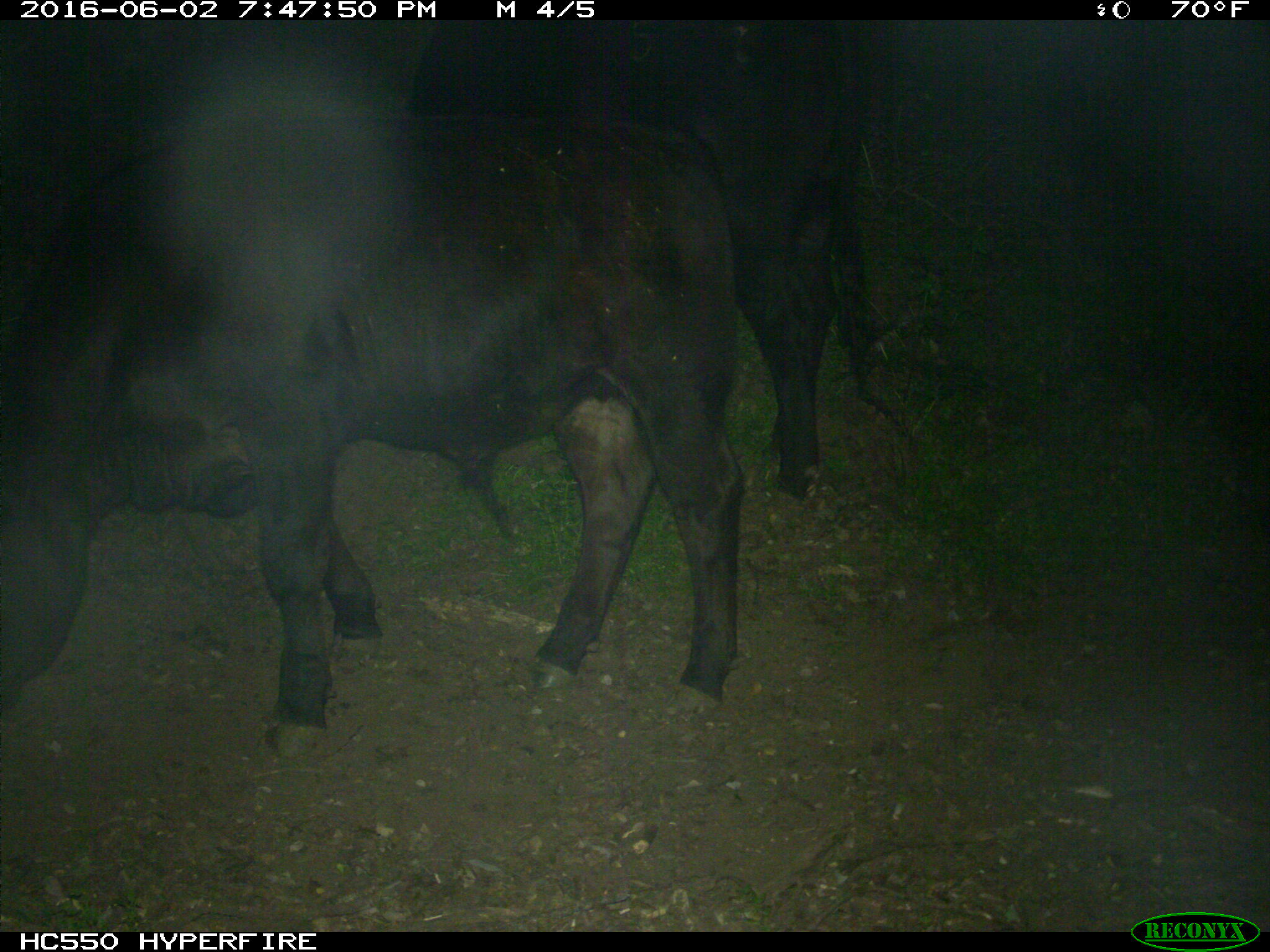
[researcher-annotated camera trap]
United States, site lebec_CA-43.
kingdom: Animalia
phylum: Chordata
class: Mammalia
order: Artiodactyla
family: Bovidae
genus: Bos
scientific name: Bos taurus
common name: domestic cow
Bos taurus (domestic cow).